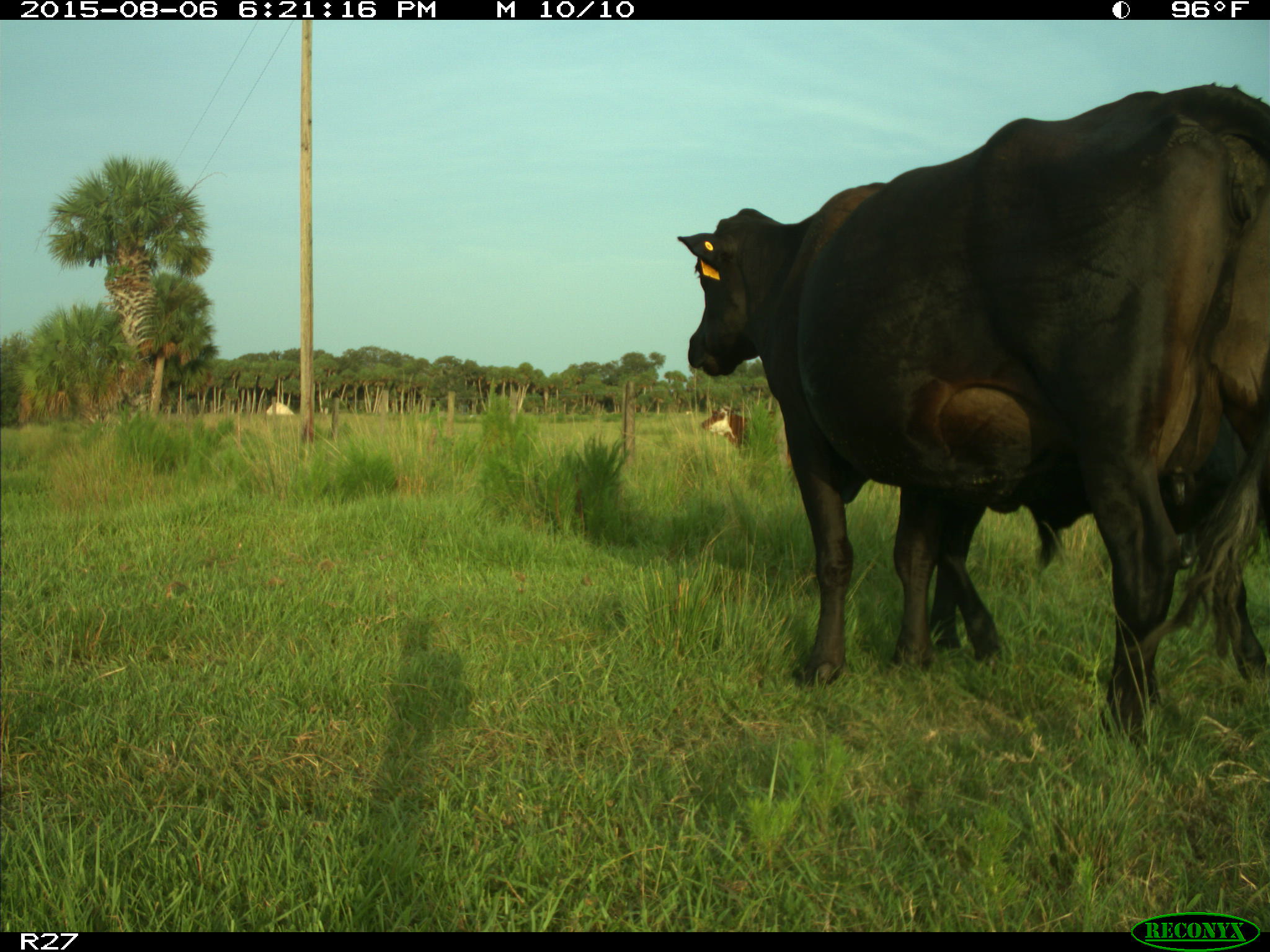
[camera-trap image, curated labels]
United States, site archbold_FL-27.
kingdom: Animalia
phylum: Chordata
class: Mammalia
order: Artiodactyla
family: Bovidae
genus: Bos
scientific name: Bos taurus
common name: domestic cow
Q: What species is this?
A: Bos taurus (domestic cow).